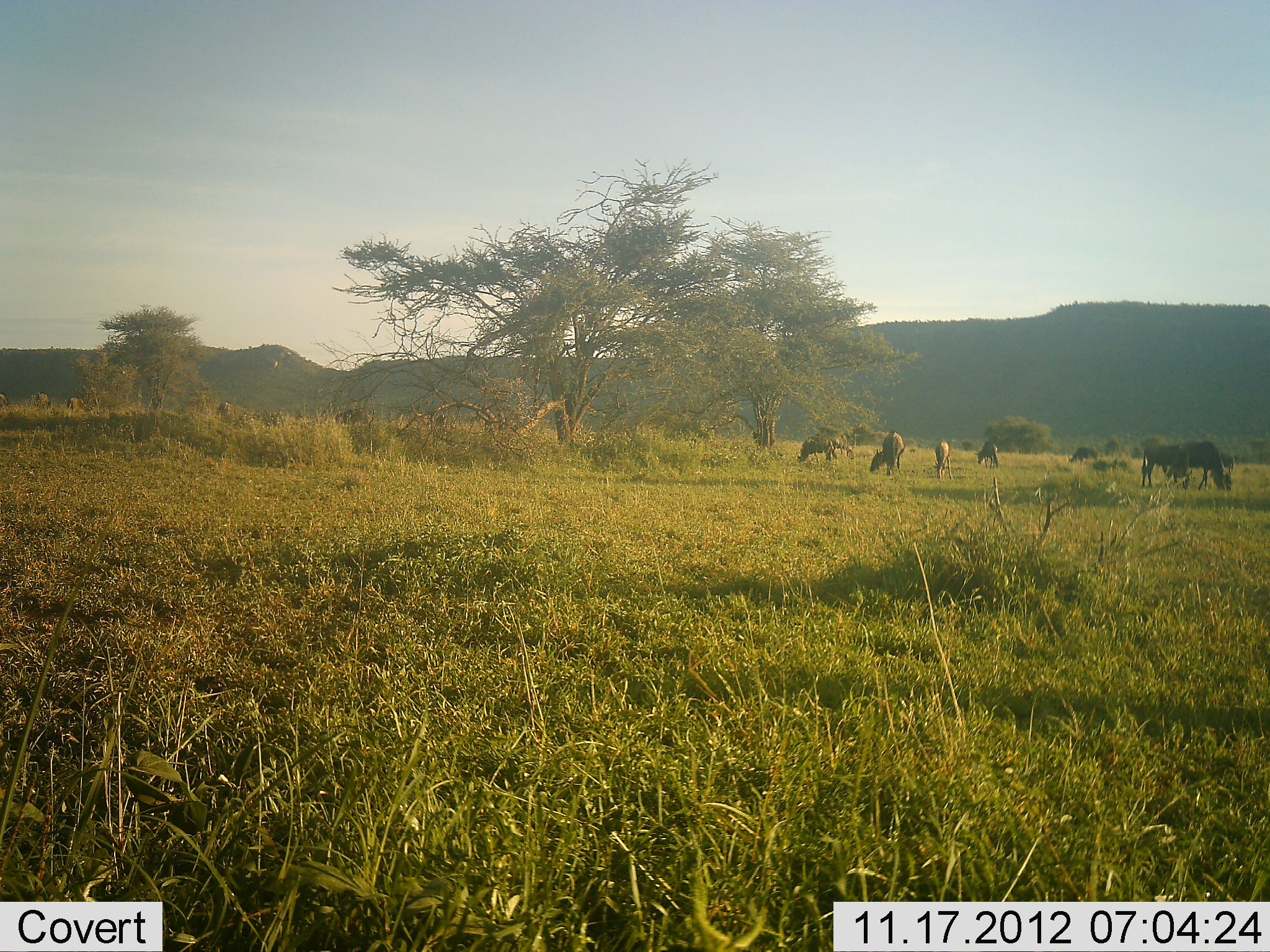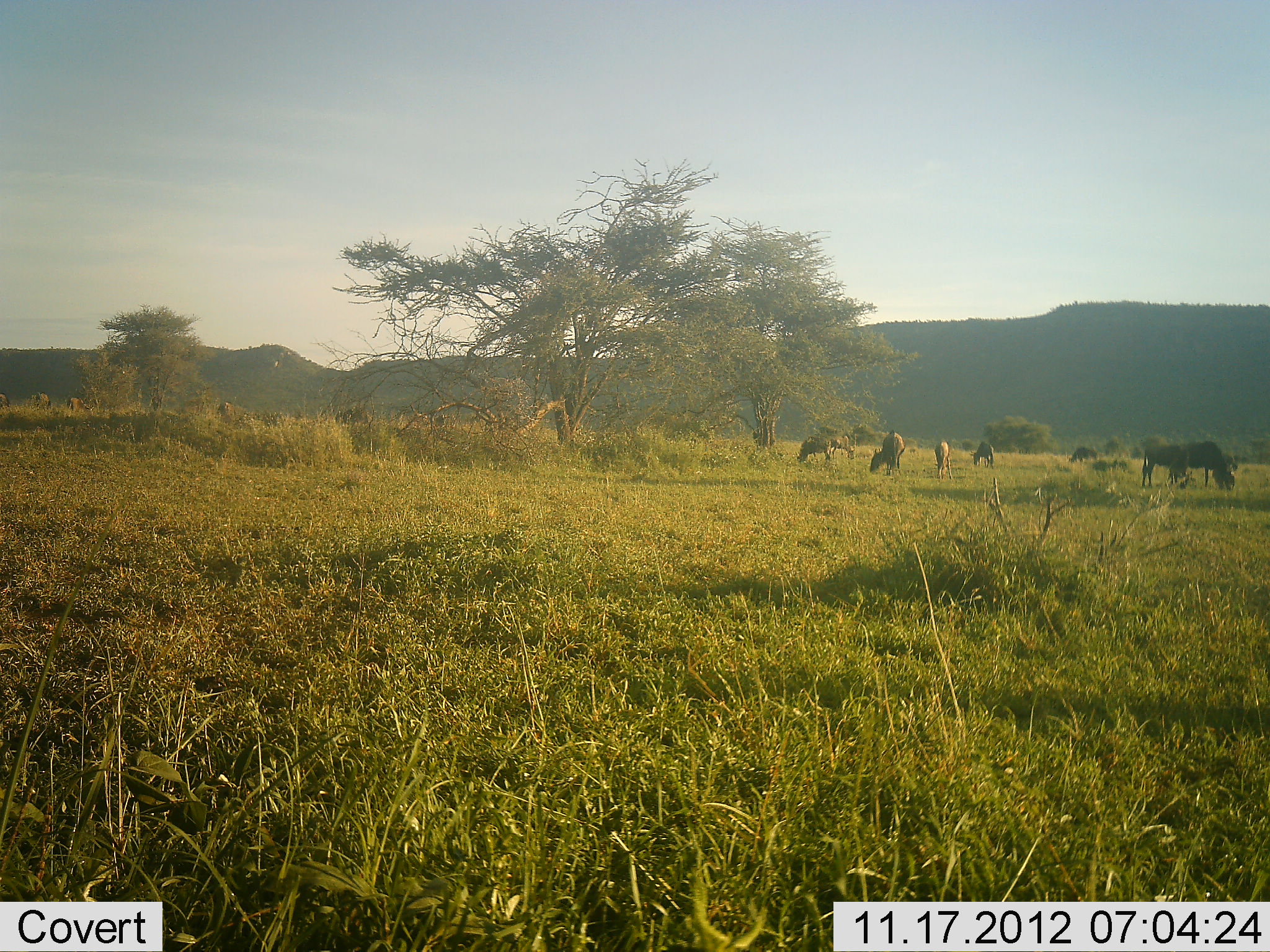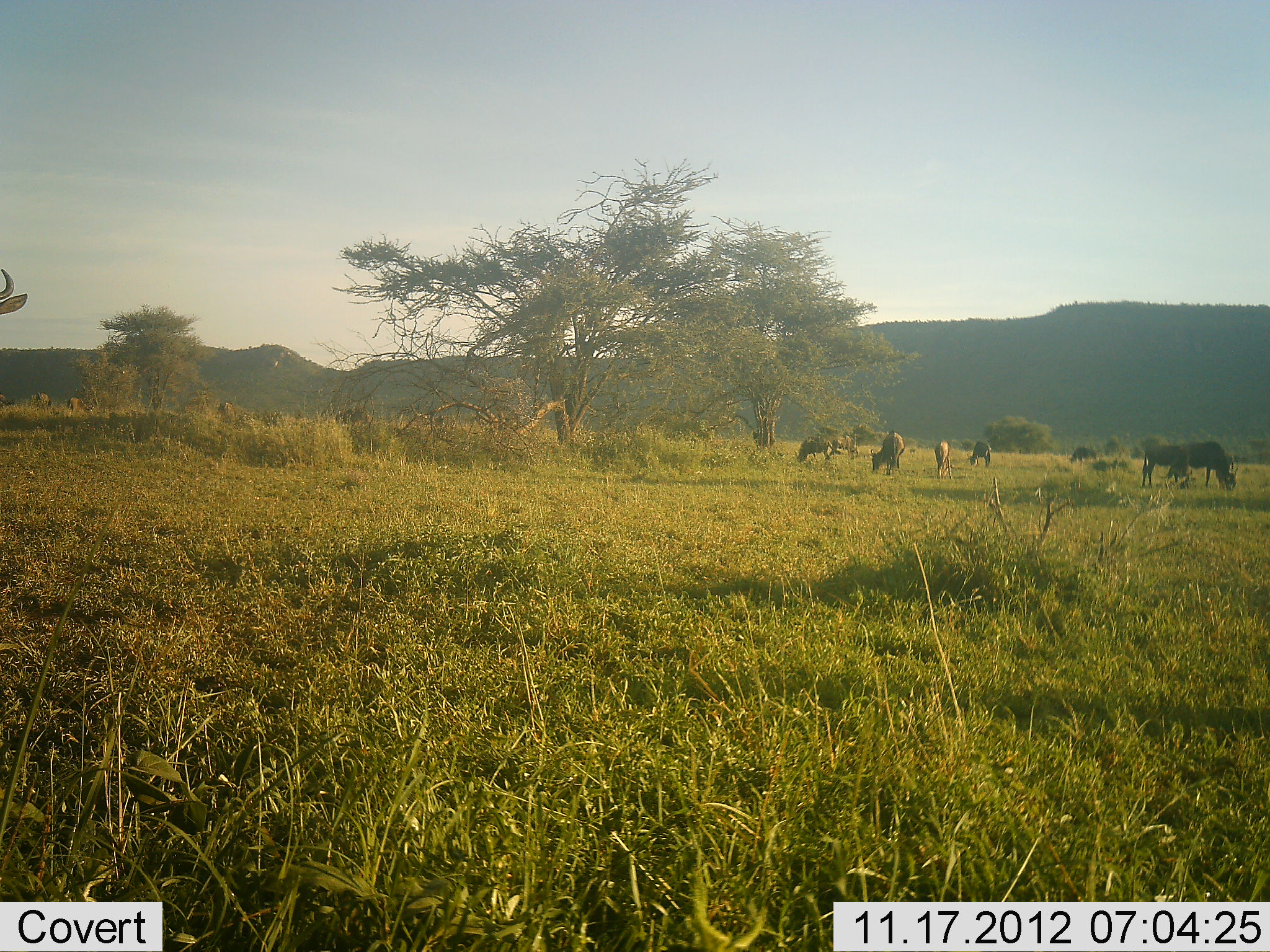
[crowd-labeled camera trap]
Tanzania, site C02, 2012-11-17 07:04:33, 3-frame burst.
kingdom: Animalia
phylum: Chordata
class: Mammalia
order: Artiodactyla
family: Bovidae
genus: Connochaetes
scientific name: Connochaetes taurinus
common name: blue wildebeest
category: wildebeest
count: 8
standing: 30%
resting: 0%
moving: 10%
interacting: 0%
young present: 0%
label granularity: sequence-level